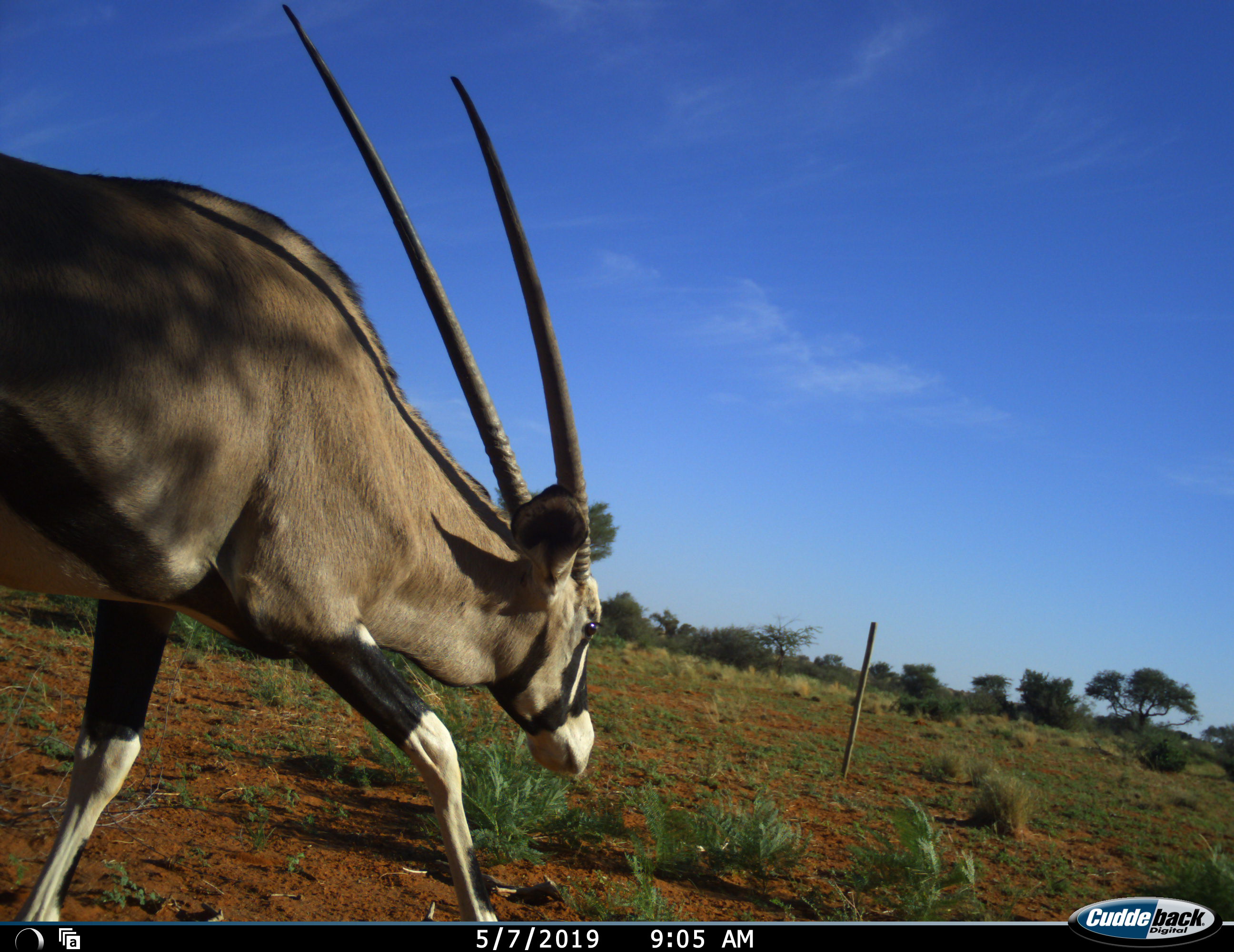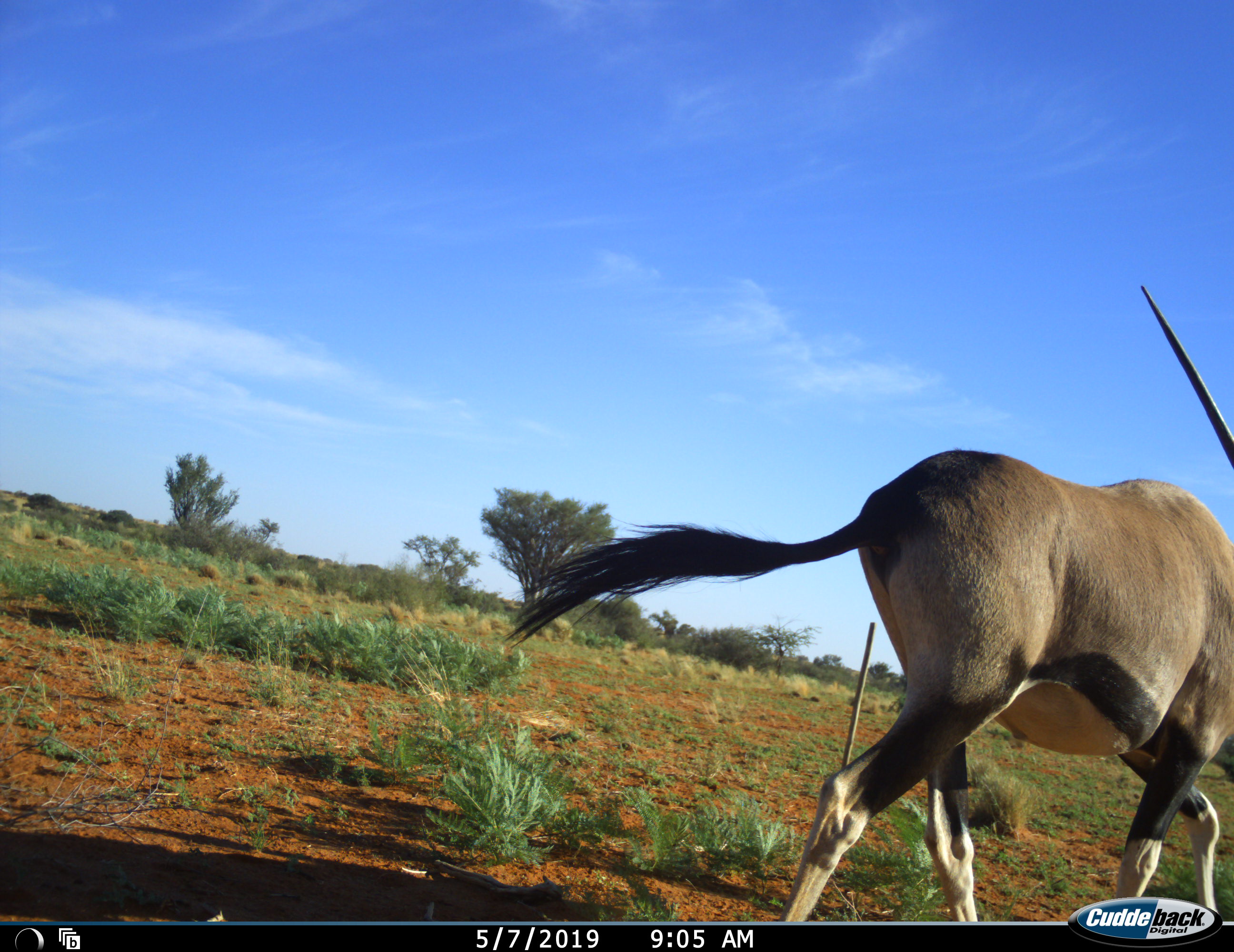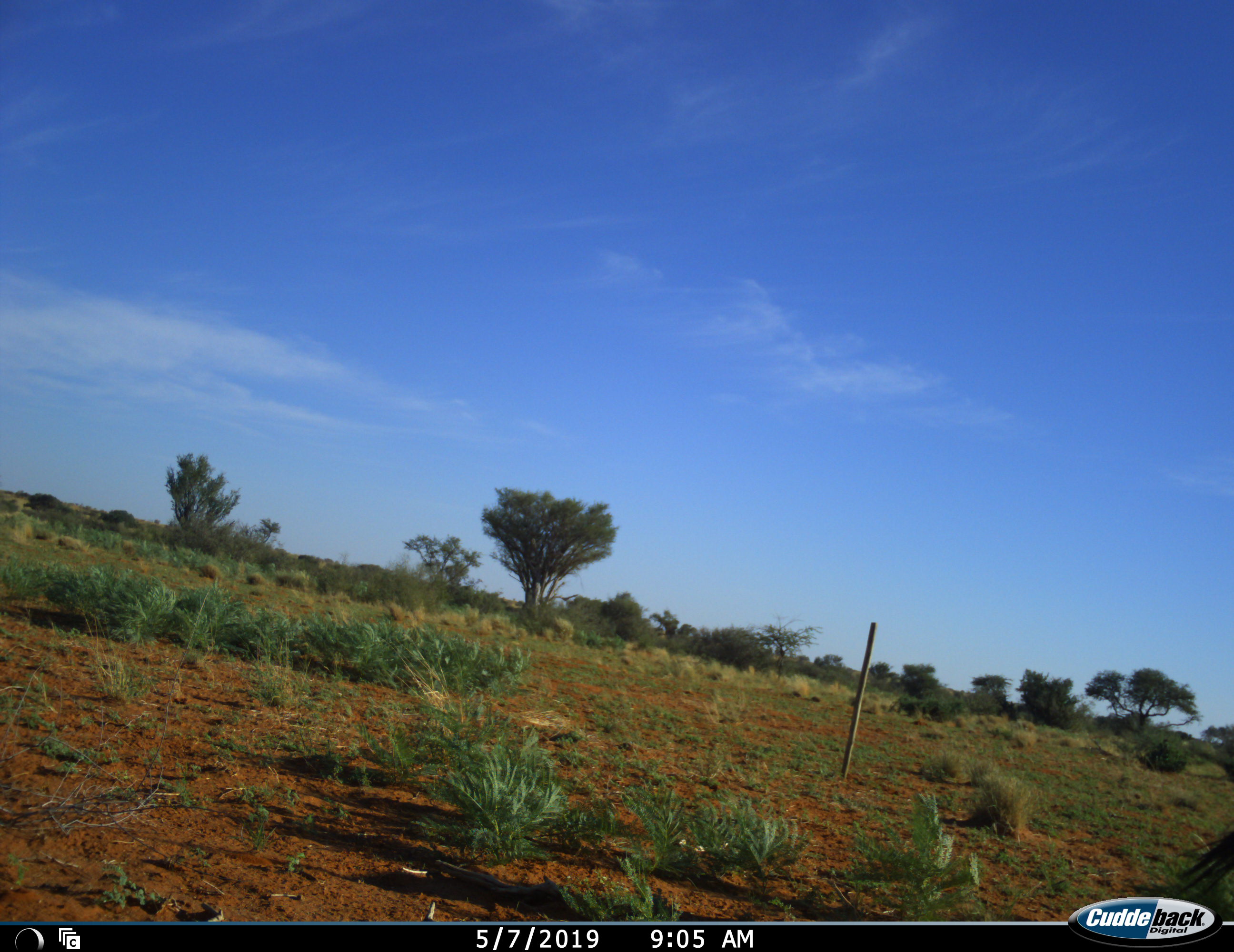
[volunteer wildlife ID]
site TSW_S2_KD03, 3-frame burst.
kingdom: Animalia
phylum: Chordata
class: Mammalia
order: Artiodactyla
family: Bovidae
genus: Oryx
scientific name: Oryx gazella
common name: gemsbok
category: oryx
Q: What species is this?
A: Oryx (gemsbok) (Oryx gazella).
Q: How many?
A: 1.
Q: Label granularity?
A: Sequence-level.